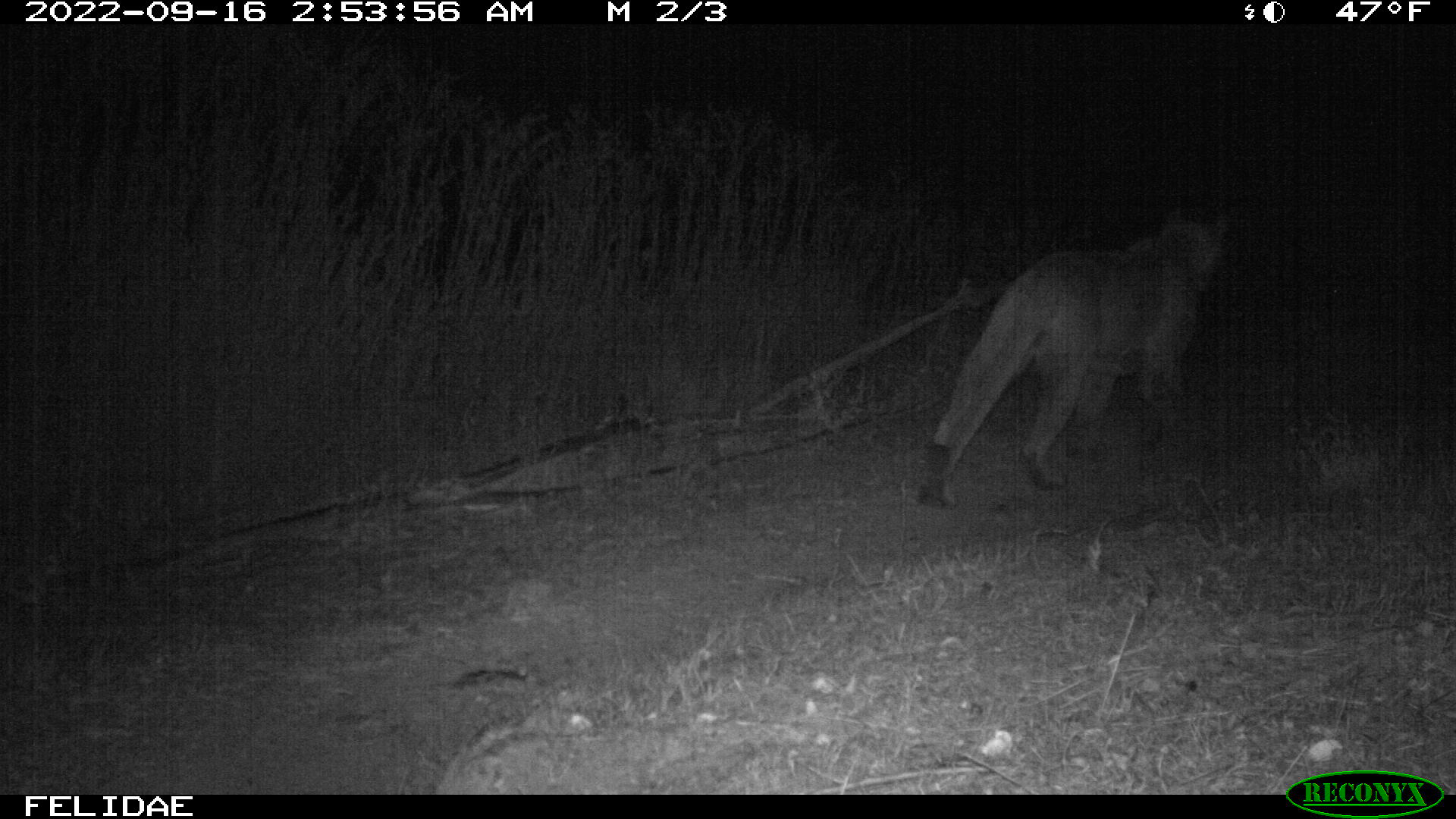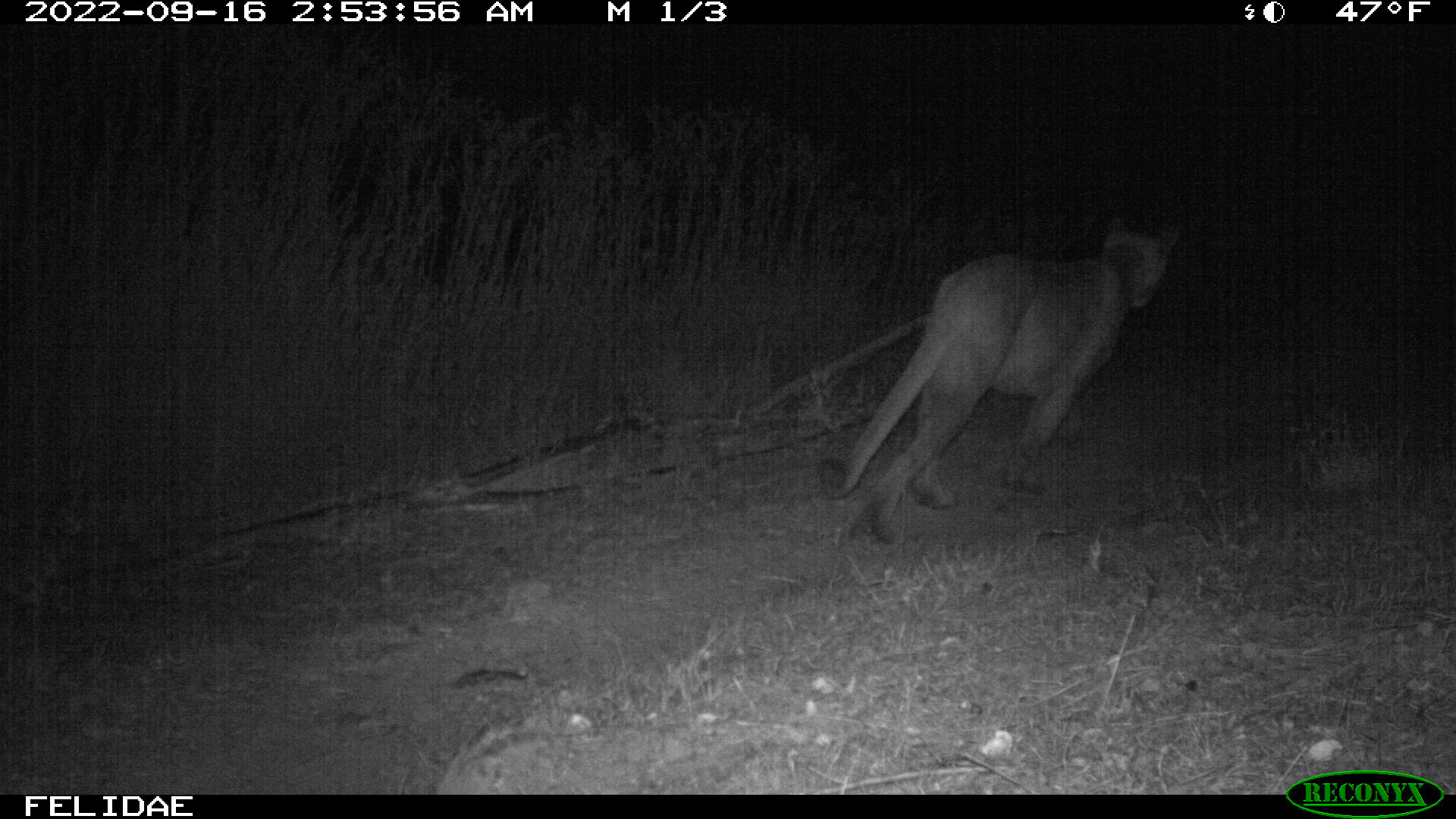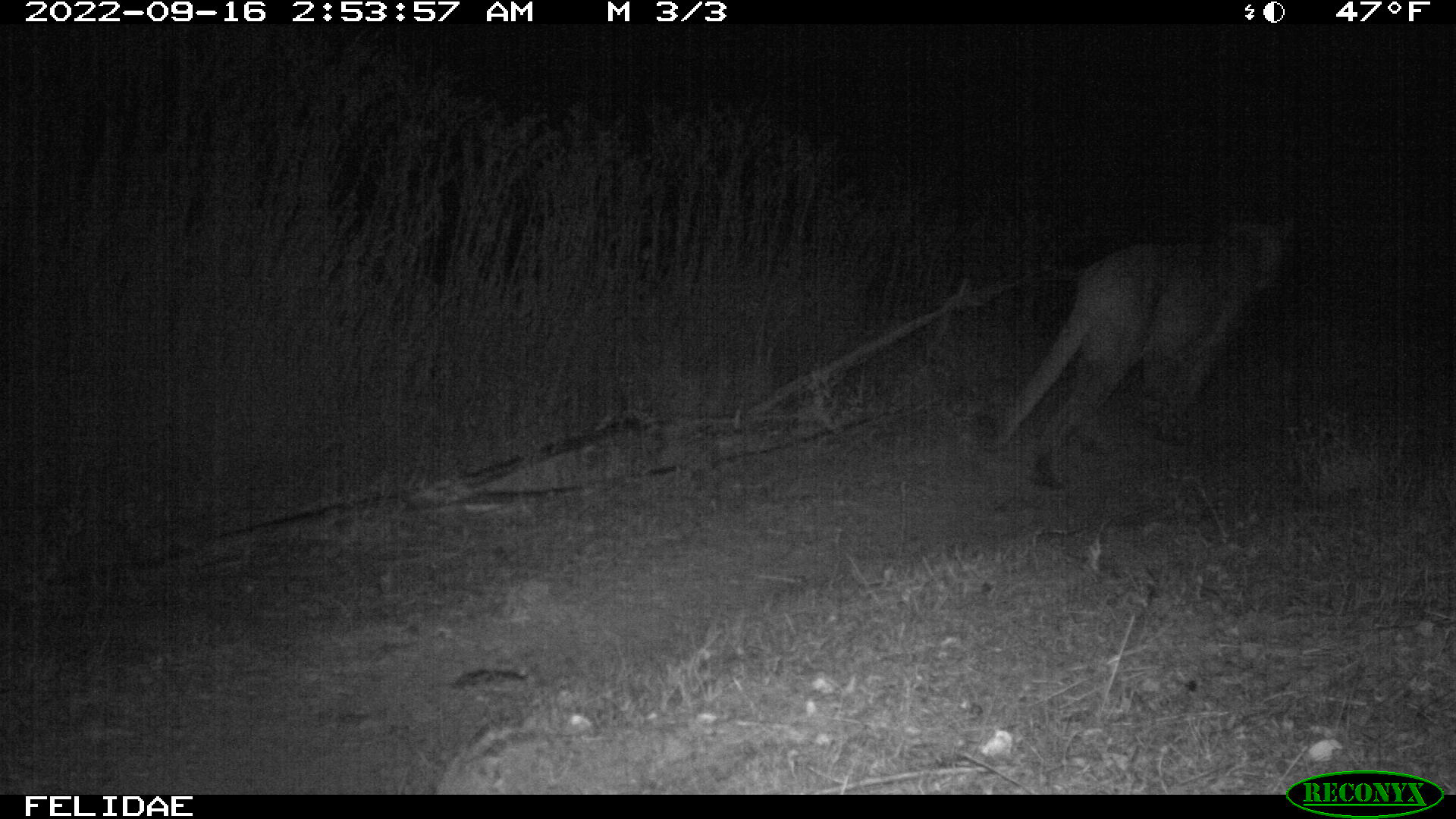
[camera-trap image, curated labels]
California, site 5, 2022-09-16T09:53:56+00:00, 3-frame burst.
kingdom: Animalia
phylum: Chordata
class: Mammalia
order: Carnivora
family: Felidae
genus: Puma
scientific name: Puma concolor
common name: puma